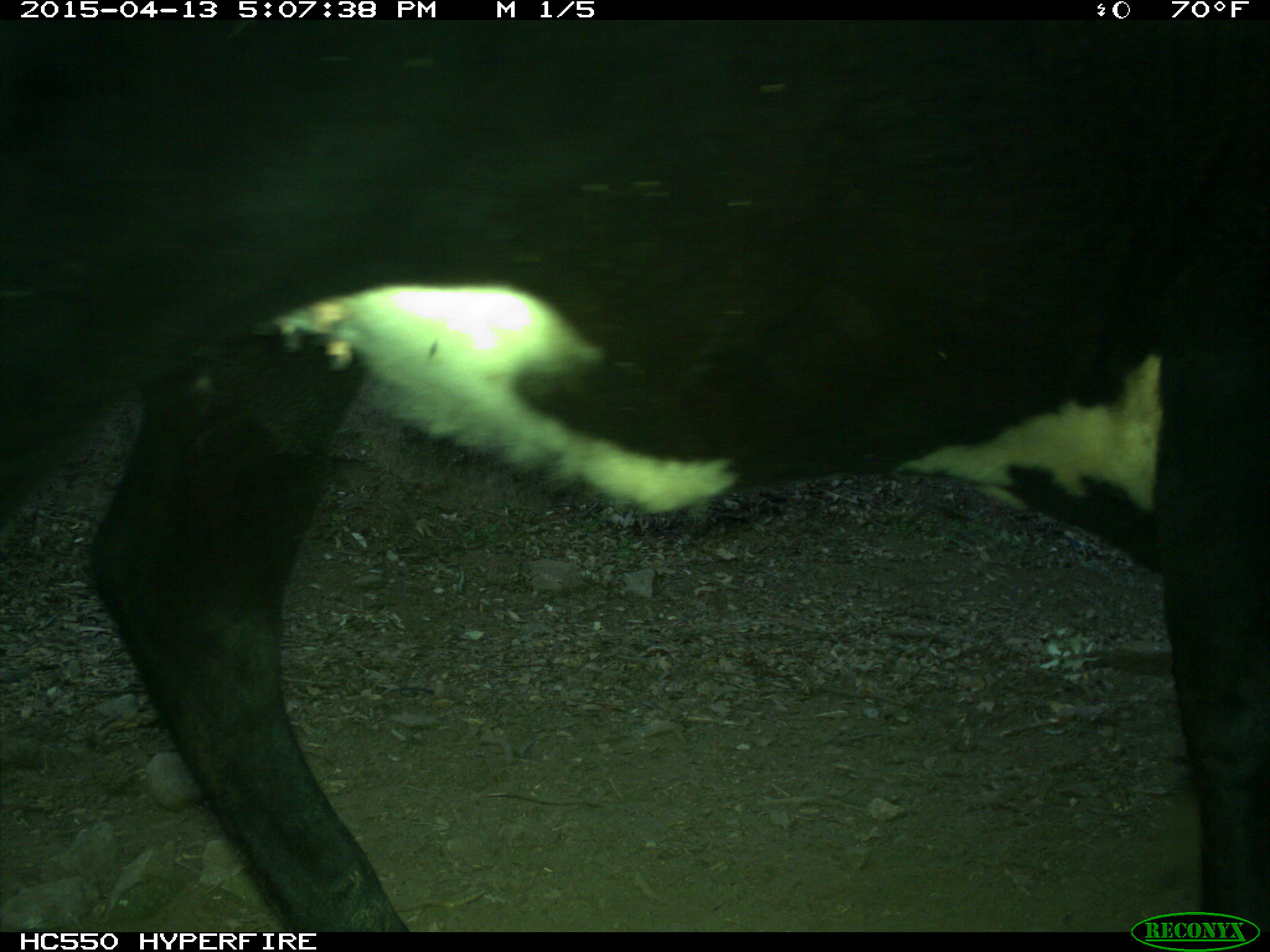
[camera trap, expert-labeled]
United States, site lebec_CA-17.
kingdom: Animalia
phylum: Chordata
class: Mammalia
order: Artiodactyla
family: Bovidae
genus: Bos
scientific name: Bos taurus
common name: domestic cow